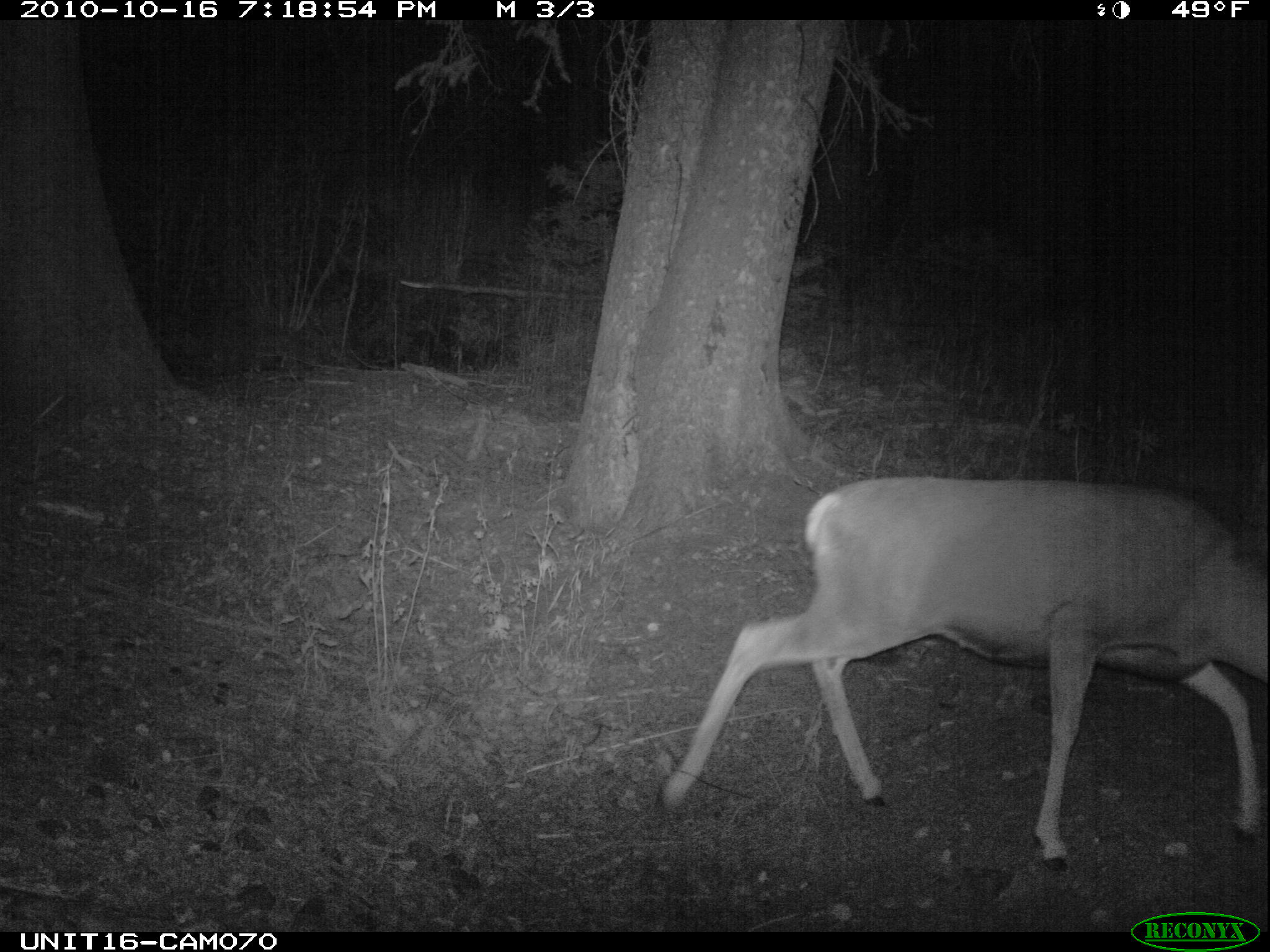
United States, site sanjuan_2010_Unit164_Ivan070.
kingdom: Animalia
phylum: Chordata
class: Mammalia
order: Artiodactyla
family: Cervidae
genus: Odocoileus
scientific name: Odocoileus hemionus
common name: mule deer